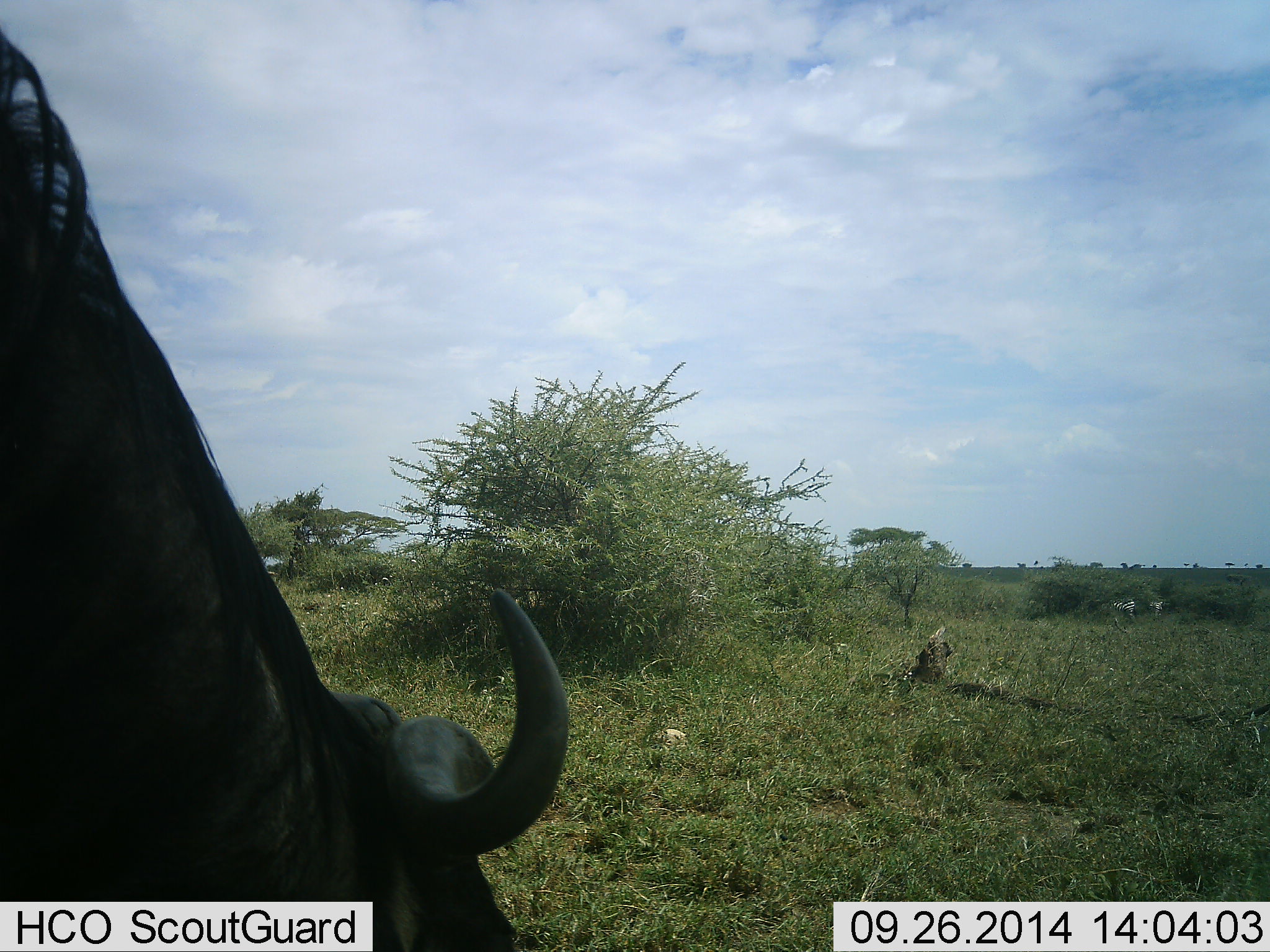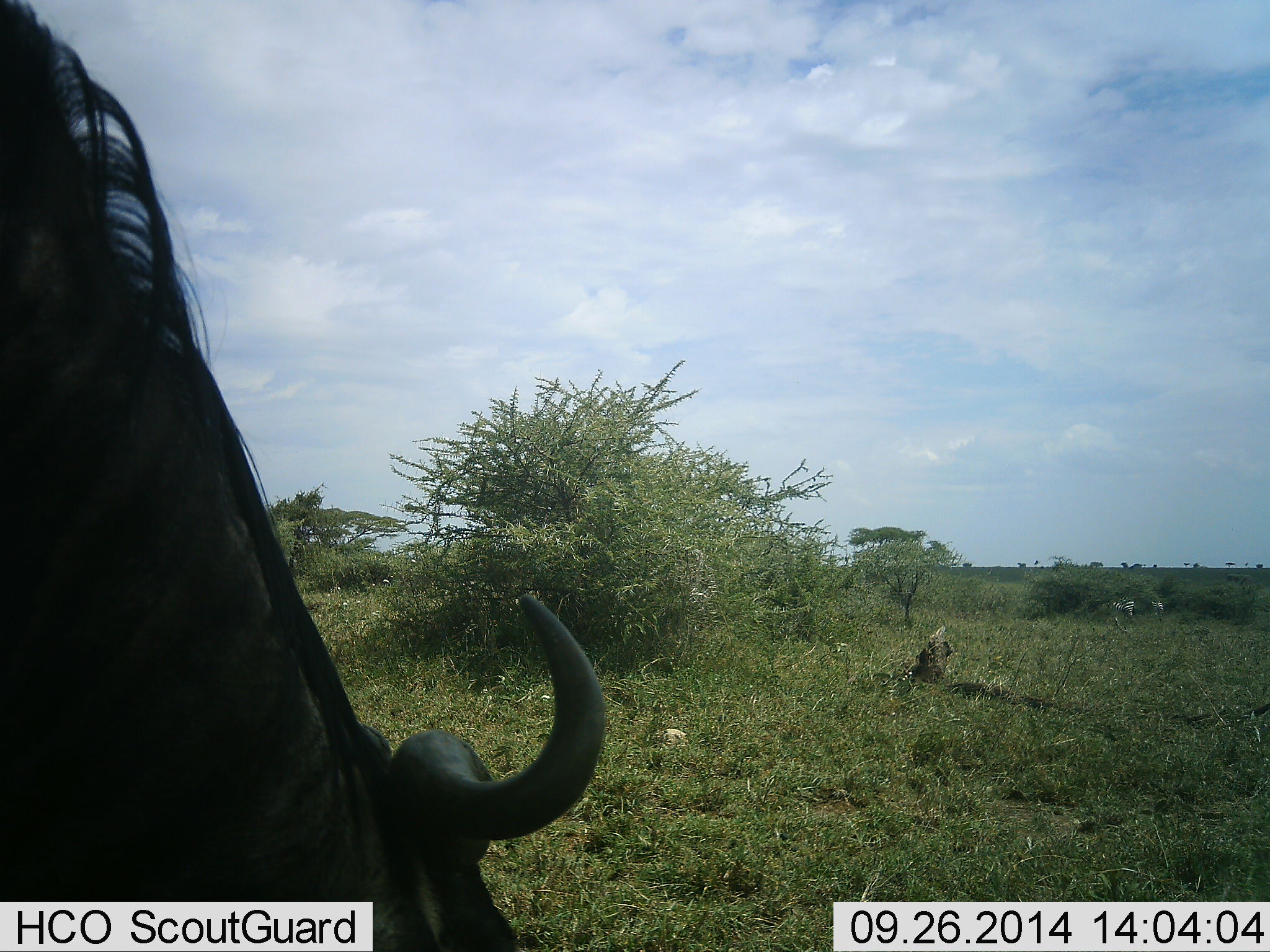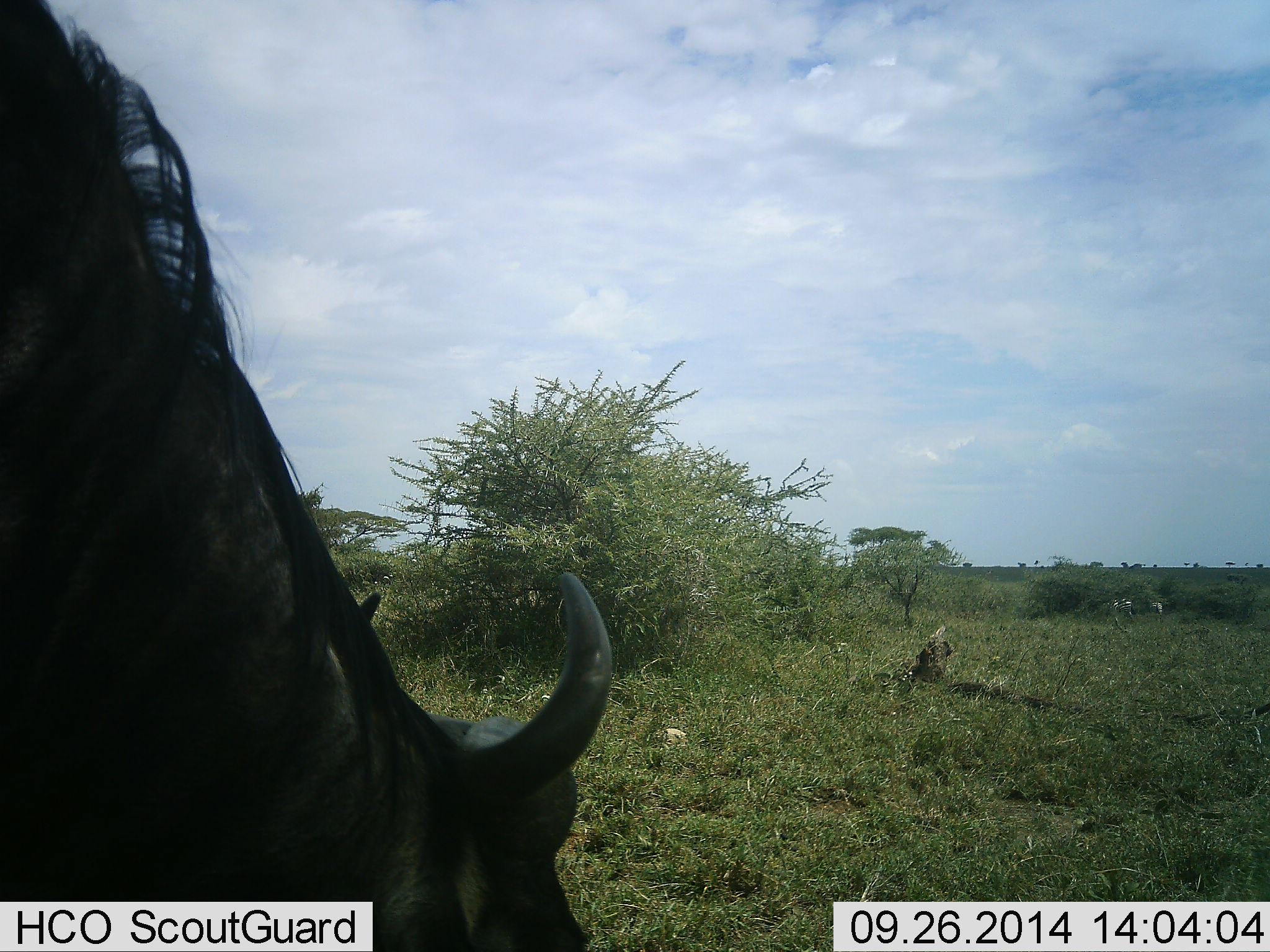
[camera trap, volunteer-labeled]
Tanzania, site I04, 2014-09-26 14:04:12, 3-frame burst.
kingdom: Animalia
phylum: Chordata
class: Mammalia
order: Artiodactyla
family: Bovidae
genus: Connochaetes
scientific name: Connochaetes taurinus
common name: blue wildebeest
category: wildebeest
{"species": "wildebeest (blue wildebeest) (Connochaetes taurinus)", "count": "1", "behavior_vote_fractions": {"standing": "23%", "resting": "0%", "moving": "15%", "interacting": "0%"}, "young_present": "0%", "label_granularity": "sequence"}